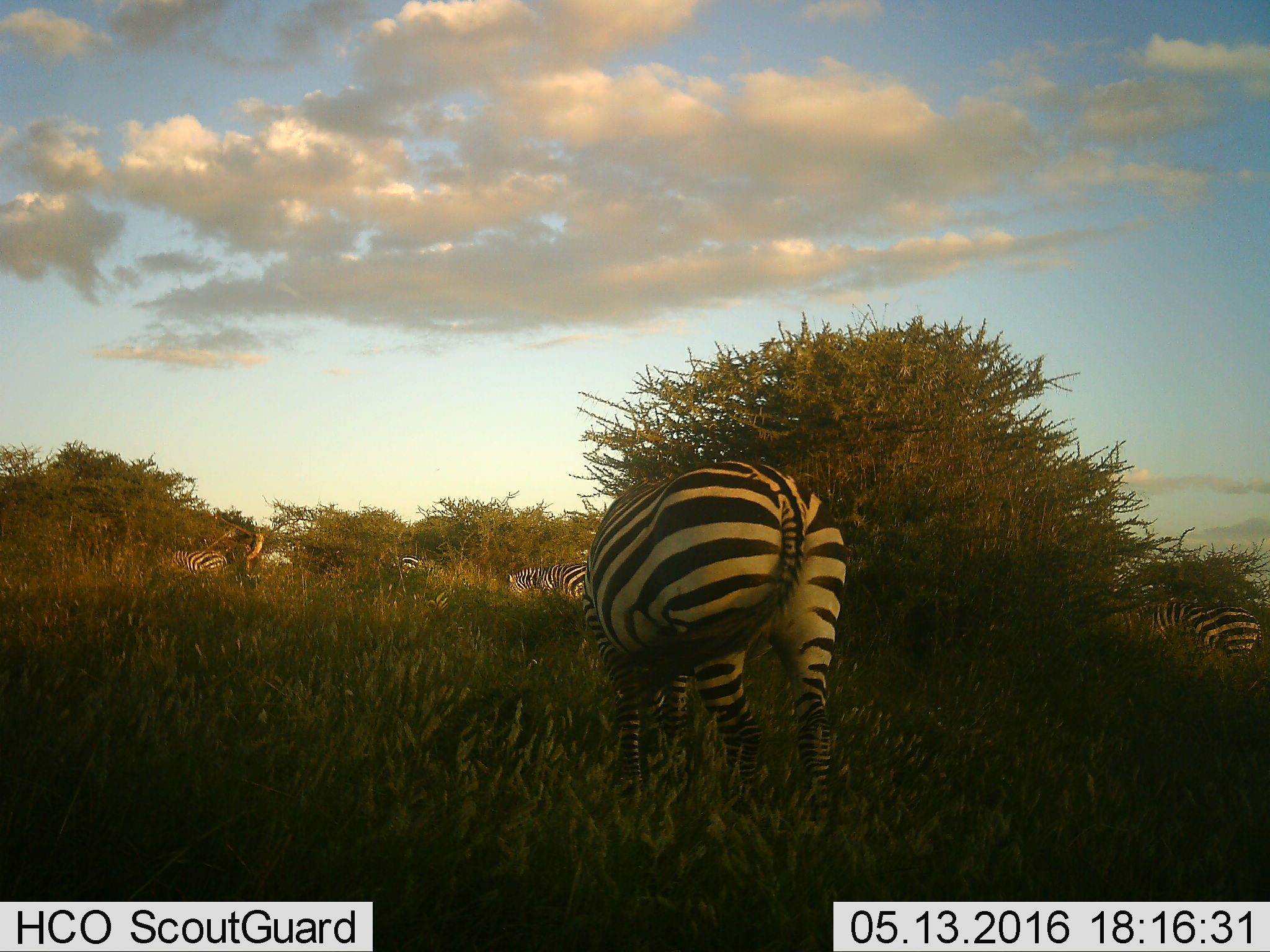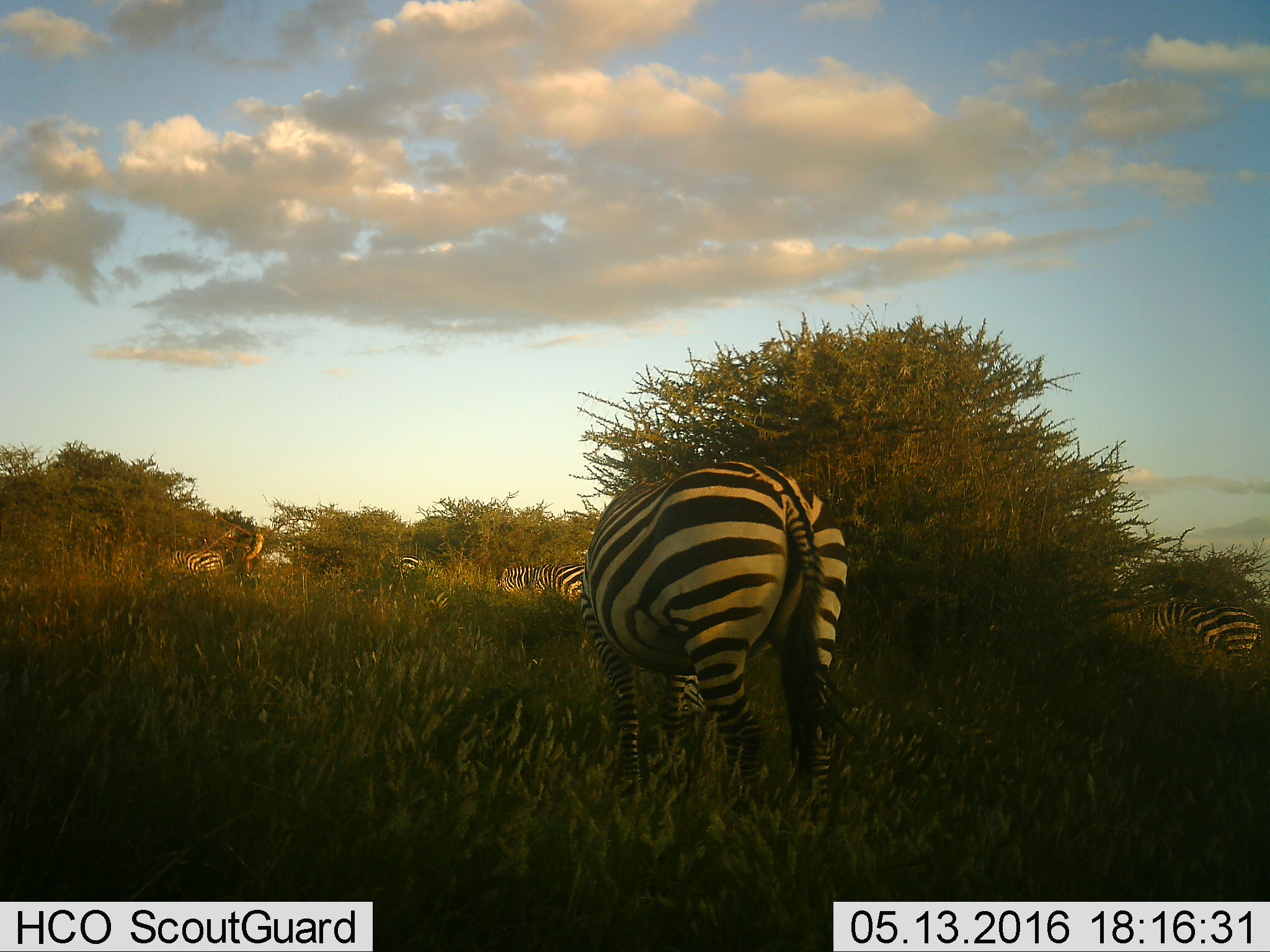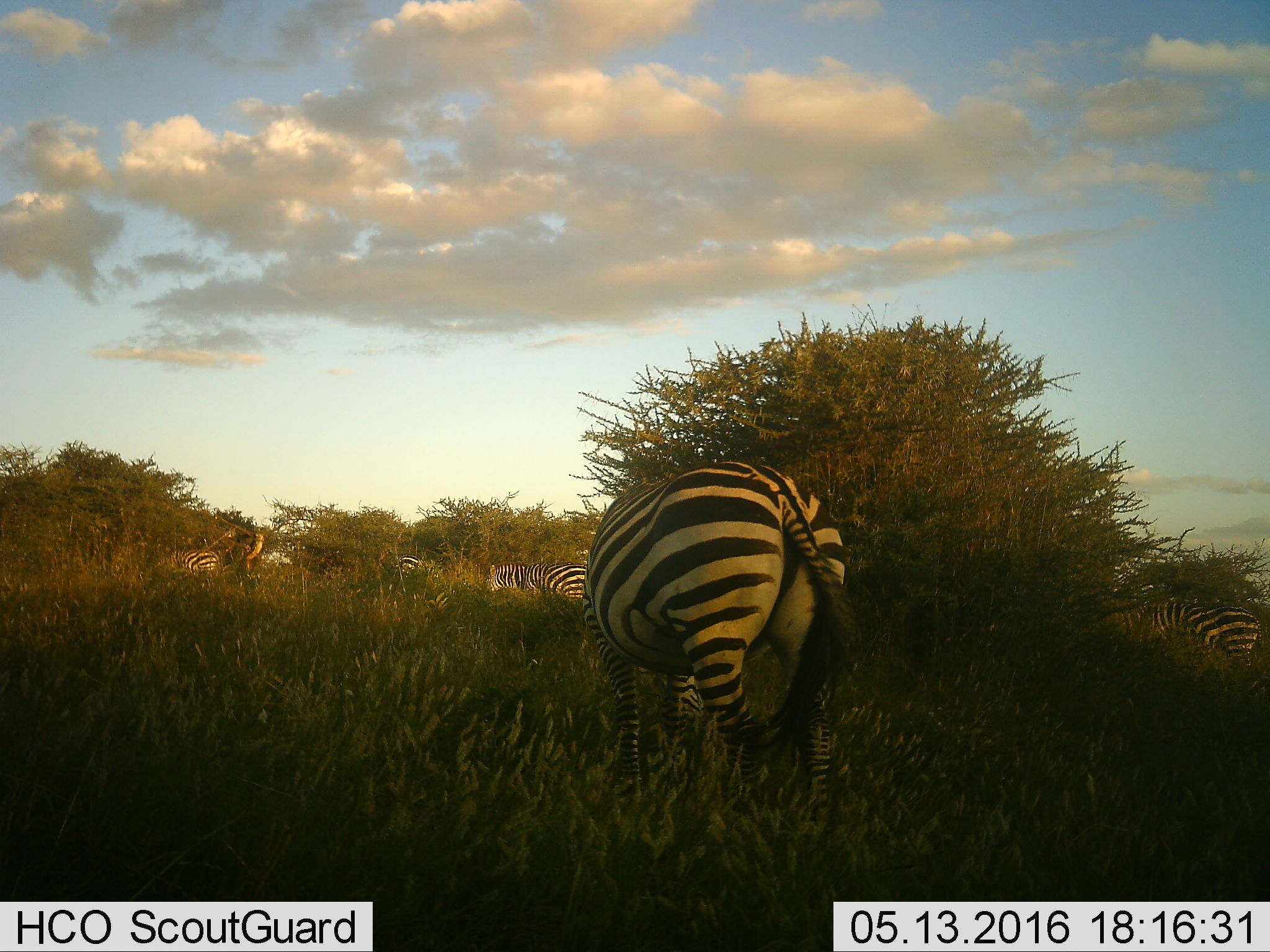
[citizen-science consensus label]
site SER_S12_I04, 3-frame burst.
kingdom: Animalia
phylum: Chordata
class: Mammalia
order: Perissodactyla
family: Equidae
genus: Equus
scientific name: Equus quagga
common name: plains zebra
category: zebraplains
Zebraplains (plains zebra) (Equus quagga), count 6. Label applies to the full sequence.